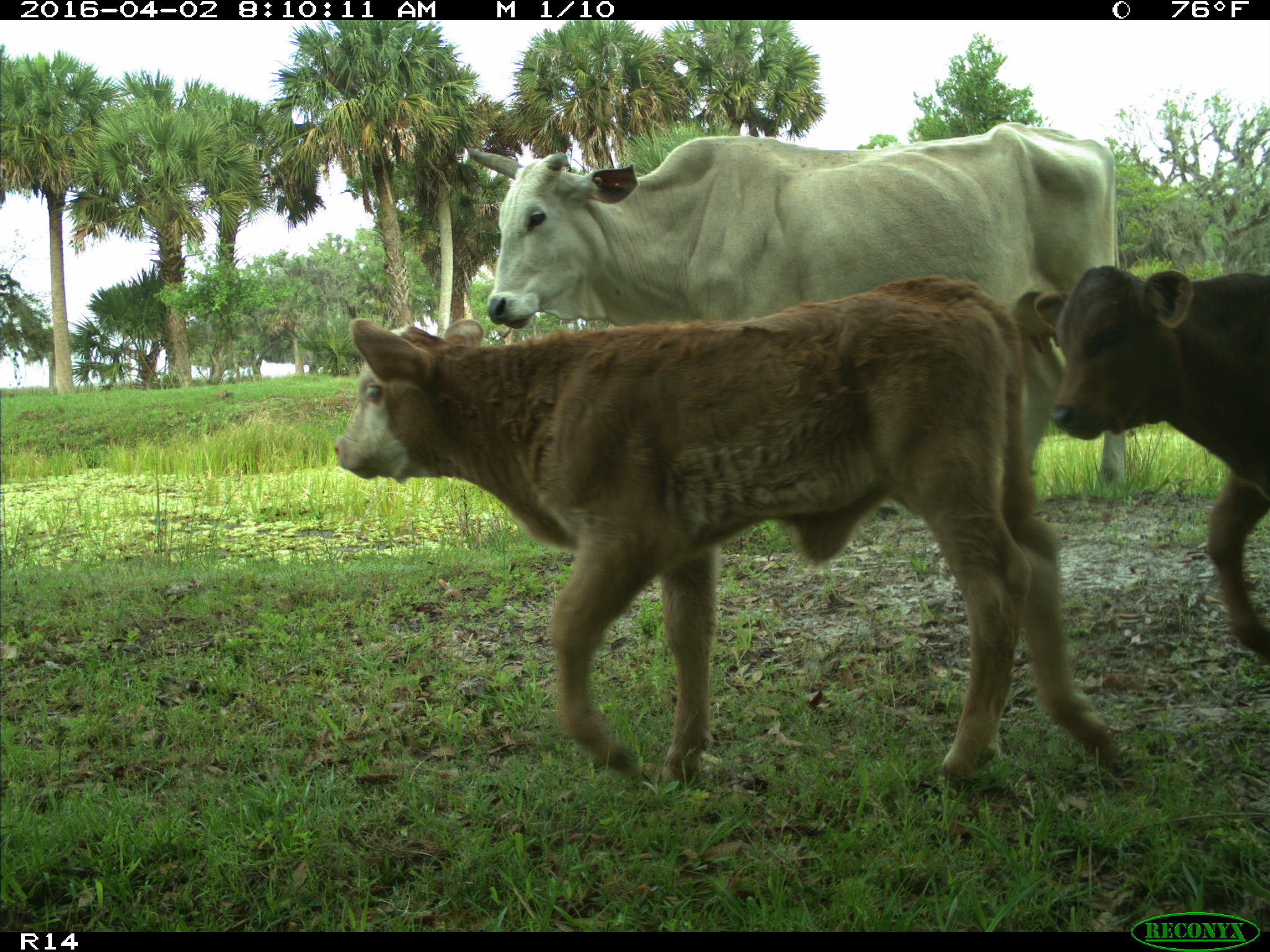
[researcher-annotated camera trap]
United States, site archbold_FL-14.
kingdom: Animalia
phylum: Chordata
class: Mammalia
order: Artiodactyla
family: Bovidae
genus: Bos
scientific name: Bos taurus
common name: domestic cow